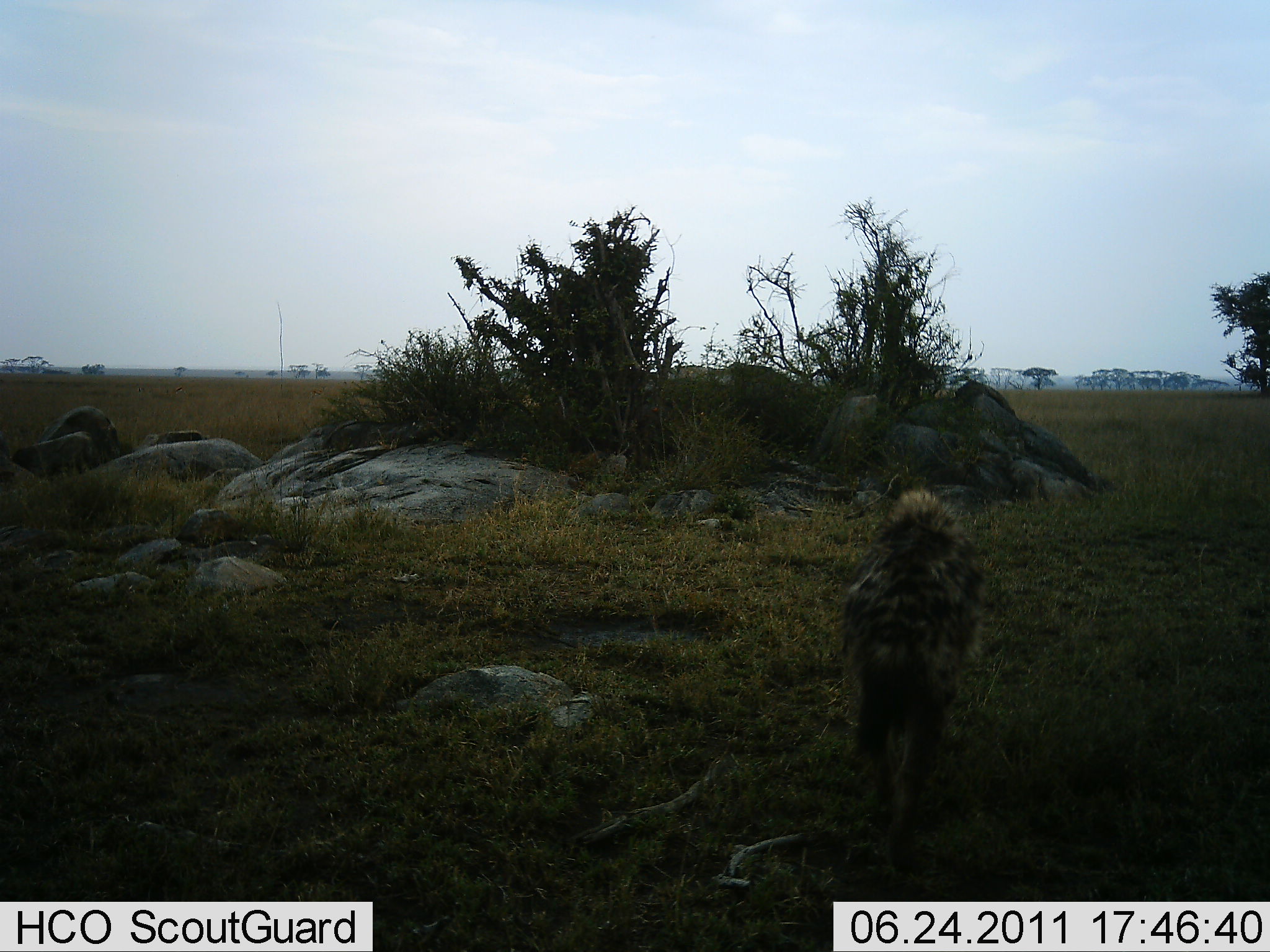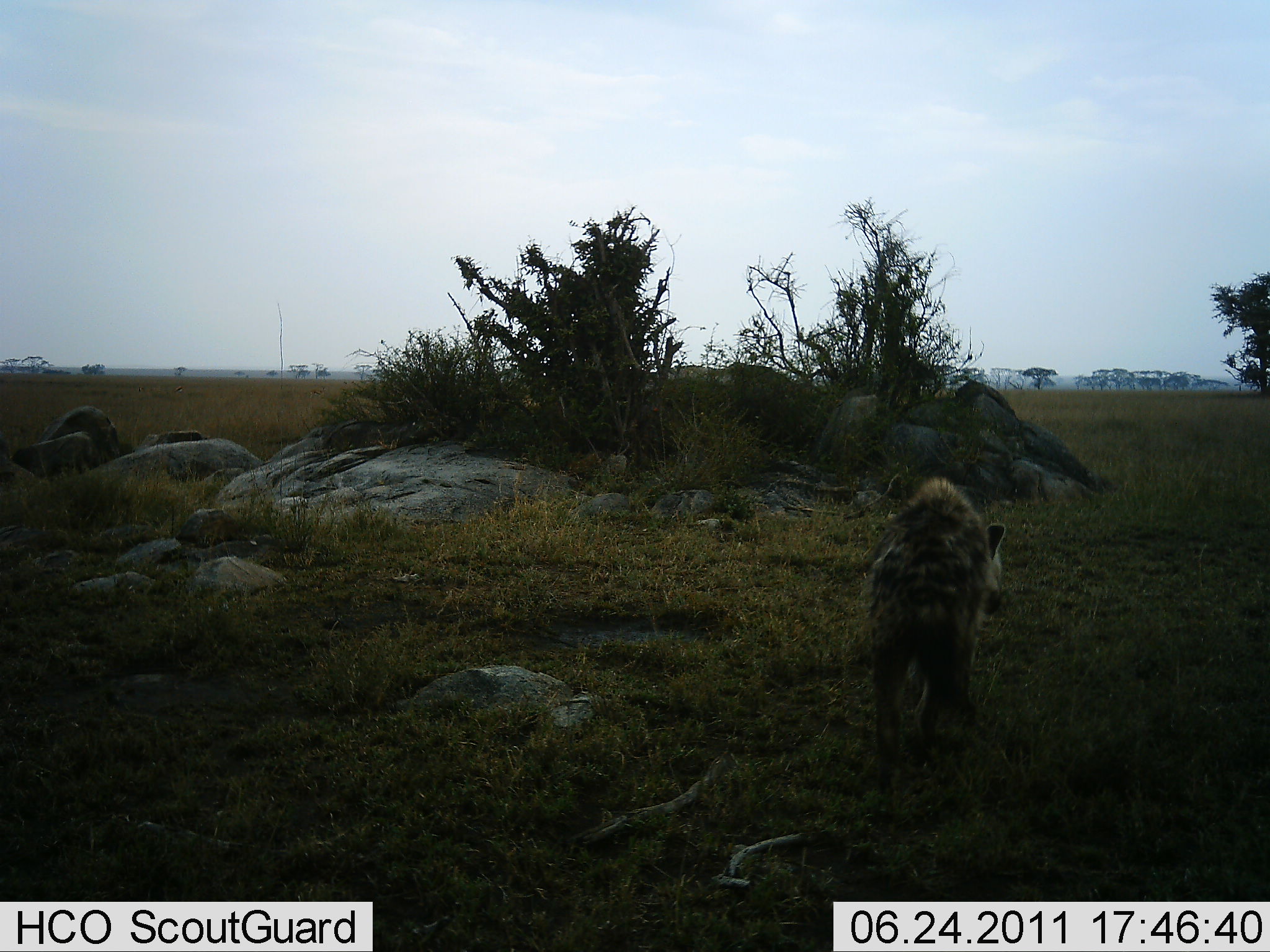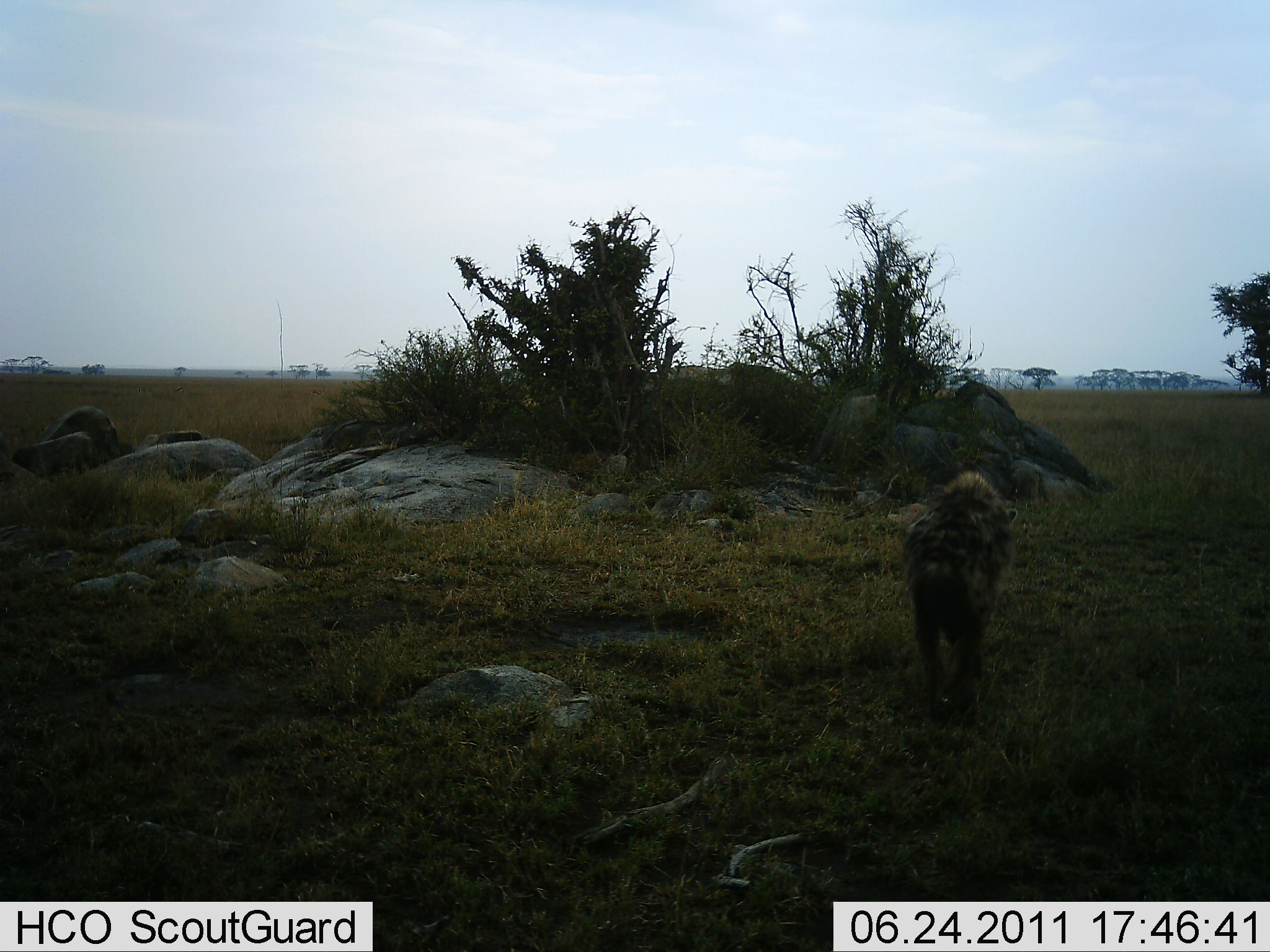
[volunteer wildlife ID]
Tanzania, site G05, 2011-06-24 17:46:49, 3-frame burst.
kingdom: Animalia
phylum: Chordata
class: Mammalia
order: Carnivora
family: Hyaenidae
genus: Crocuta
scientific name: Crocuta crocuta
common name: spotted hyena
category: hyenaspotted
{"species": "hyenaspotted (spotted hyena) (Crocuta crocuta)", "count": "1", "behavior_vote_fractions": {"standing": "18%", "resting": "0%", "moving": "82%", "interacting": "0%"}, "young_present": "0%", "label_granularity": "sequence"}